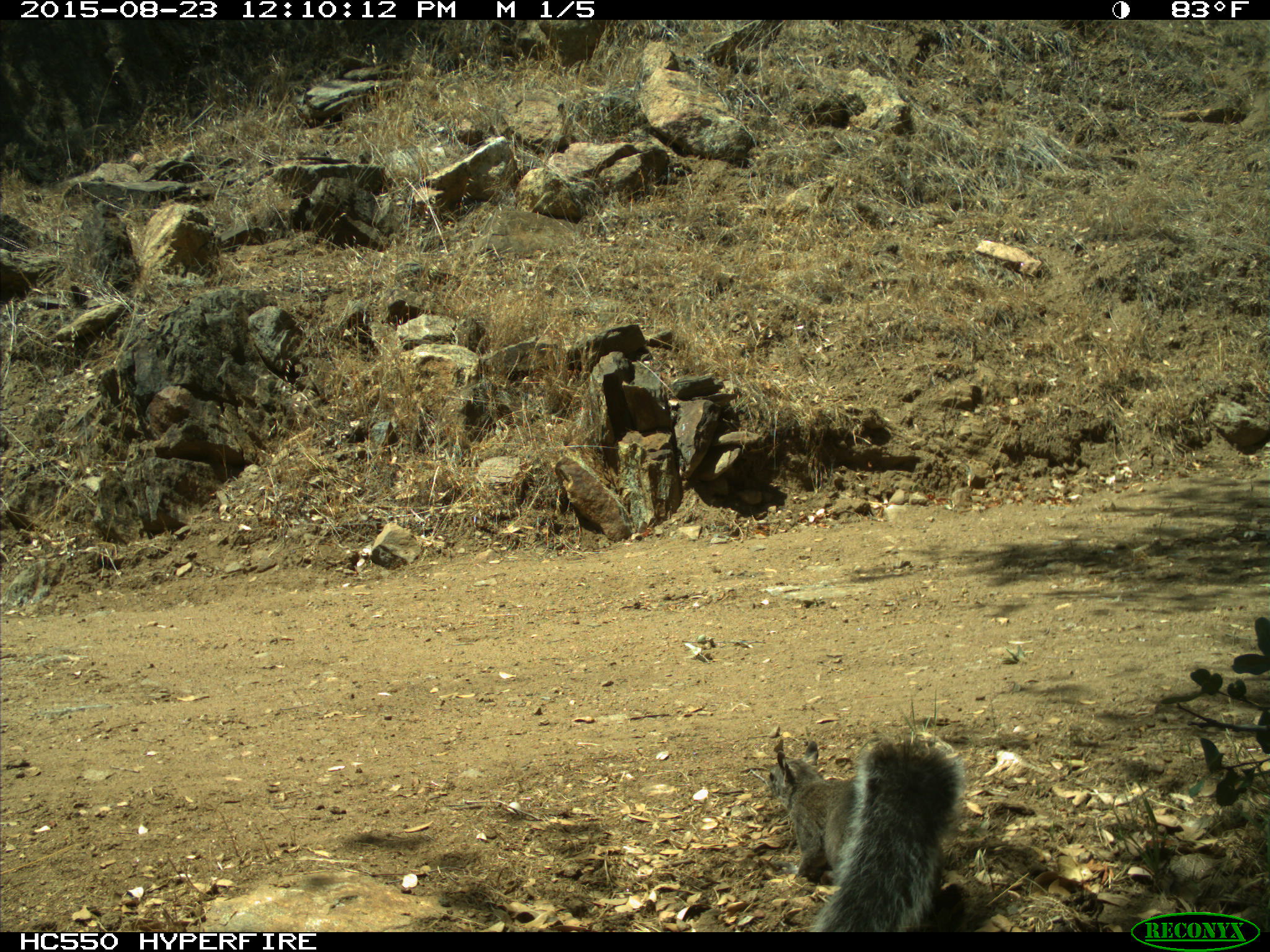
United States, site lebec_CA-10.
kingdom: Animalia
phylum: Chordata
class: Mammalia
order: Rodentia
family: Sciuridae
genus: Sciurus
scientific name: Sciurus carolinensis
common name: eastern gray squirrel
Sciurus carolinensis (eastern gray squirrel).